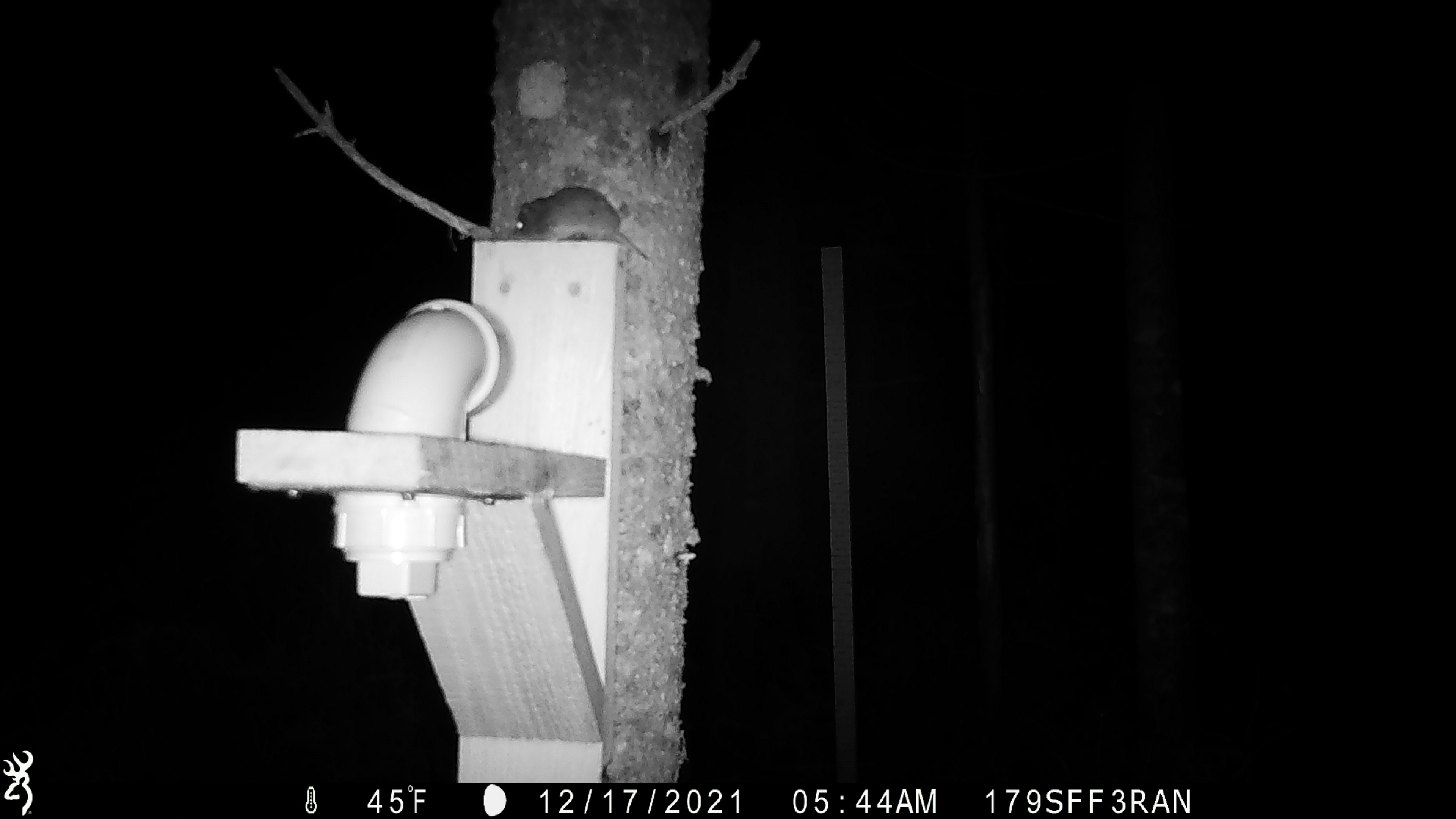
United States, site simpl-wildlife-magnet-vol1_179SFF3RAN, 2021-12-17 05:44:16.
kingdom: Animalia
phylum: Chordata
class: Mammalia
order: Rodentia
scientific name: Rodentia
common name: mouse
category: mouse sp.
Mouse sp. (mouse) (Rodentia).